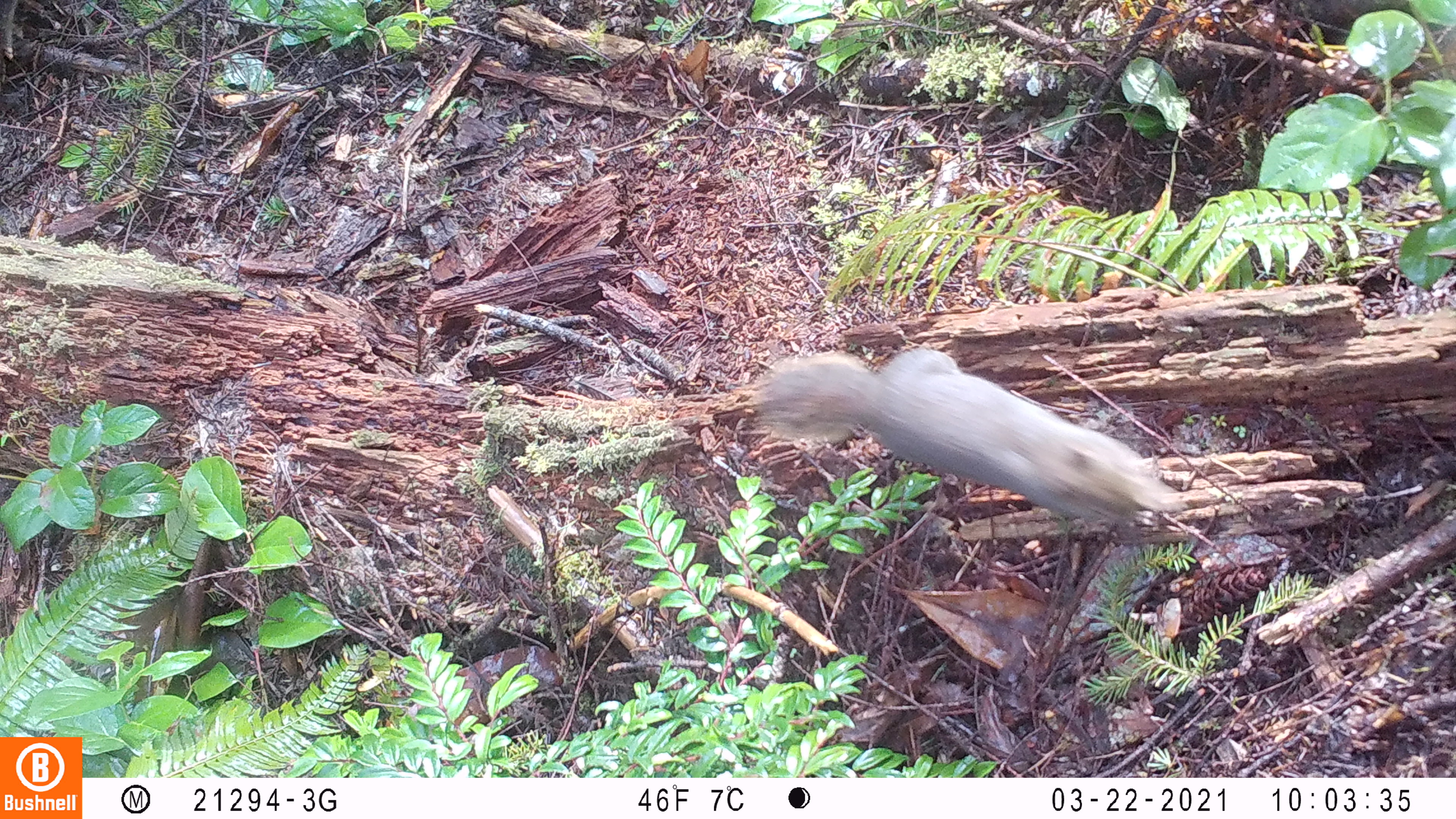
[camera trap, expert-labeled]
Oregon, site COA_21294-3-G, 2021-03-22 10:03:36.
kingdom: Animalia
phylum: Chordata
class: Mammalia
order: Rodentia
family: Sciuridae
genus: Tamiasciurus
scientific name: Tamiasciurus douglasii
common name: douglas squirrel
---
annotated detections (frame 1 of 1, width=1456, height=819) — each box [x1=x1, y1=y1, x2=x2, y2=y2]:
douglas squirrel: [x1=745, y1=327, x2=1182, y2=543]